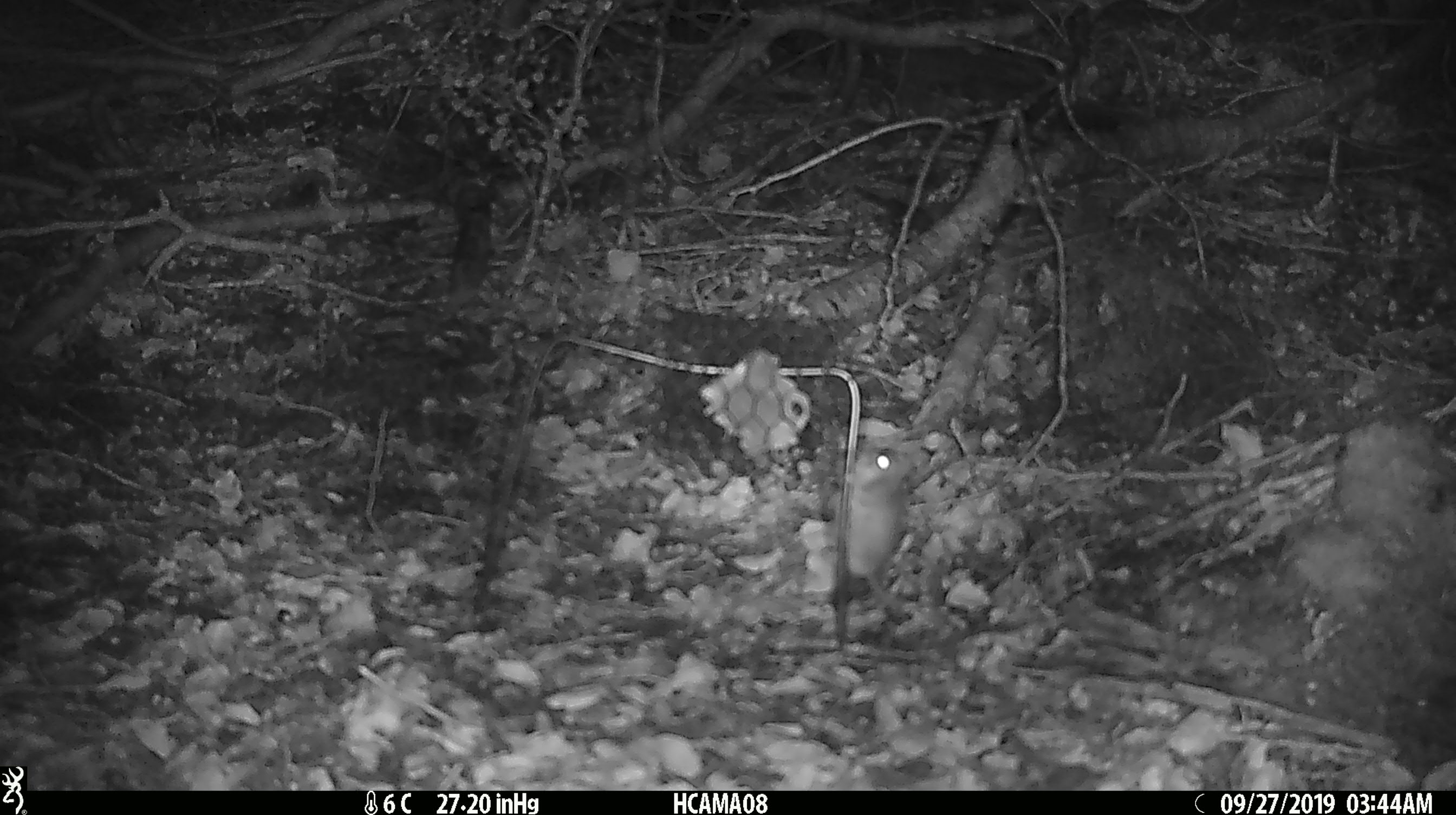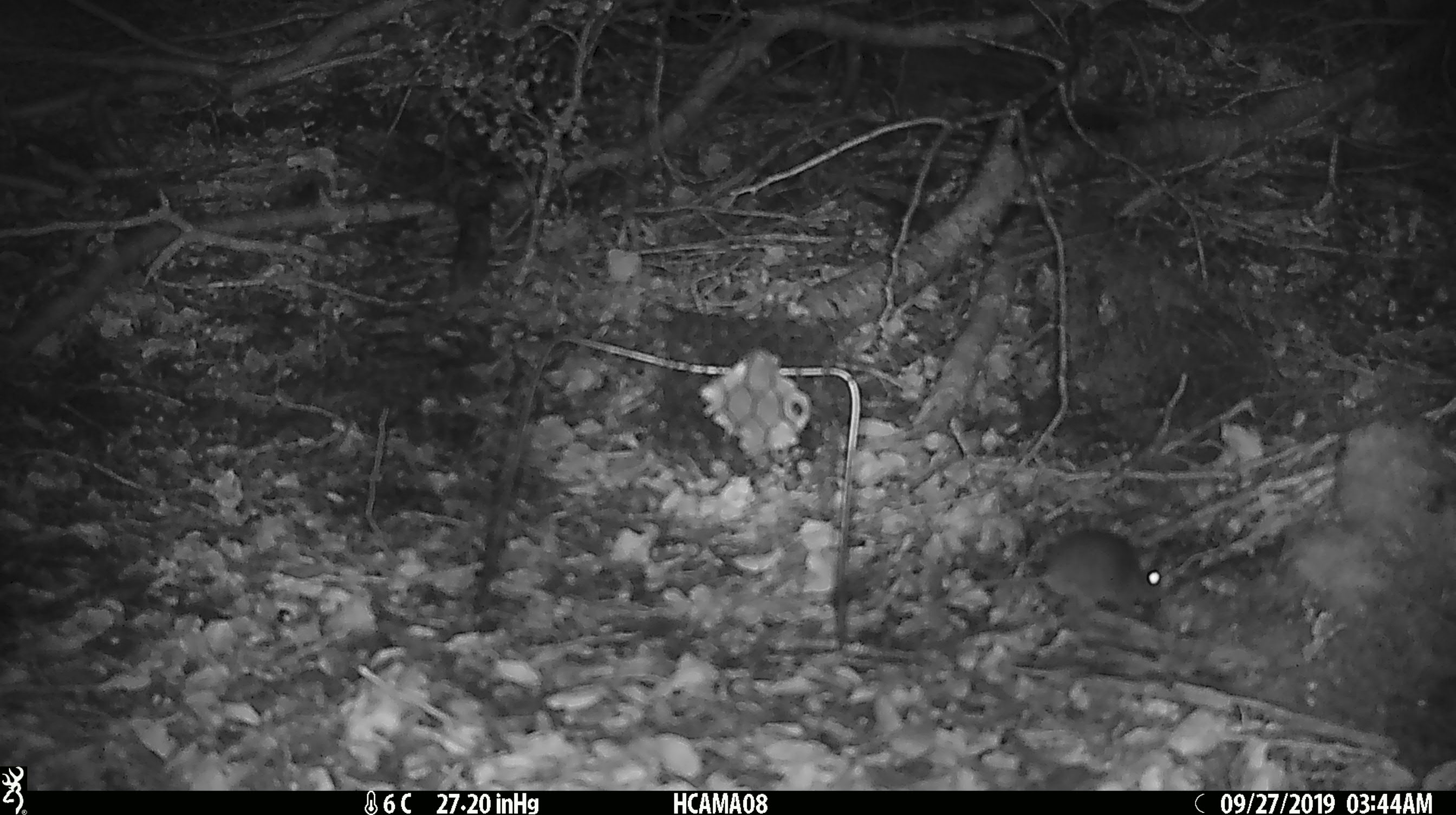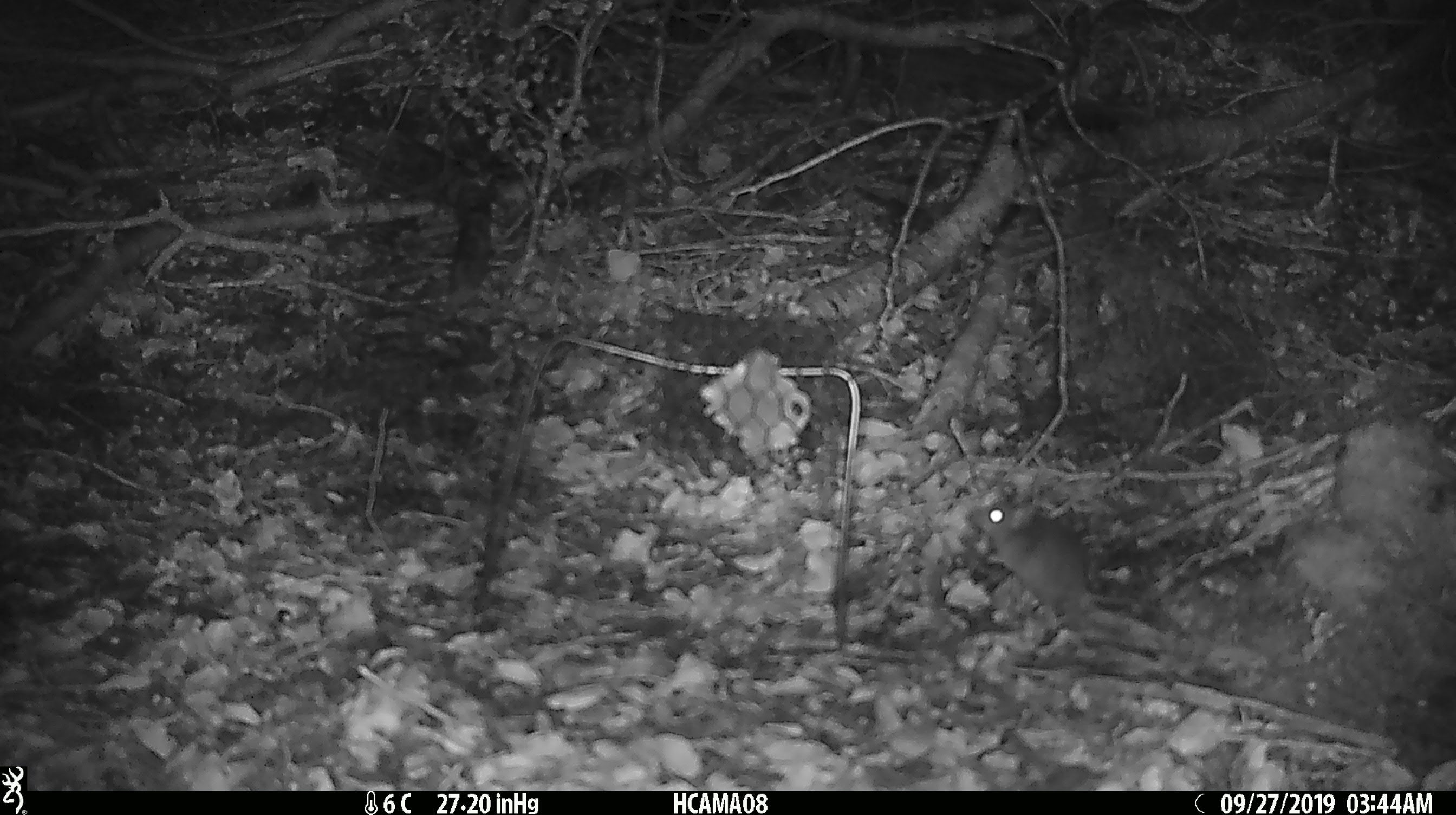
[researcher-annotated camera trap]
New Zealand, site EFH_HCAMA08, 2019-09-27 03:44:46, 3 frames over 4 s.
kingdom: Animalia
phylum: Chordata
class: Mammalia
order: Rodentia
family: Muridae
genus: Mus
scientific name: Mus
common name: mouse